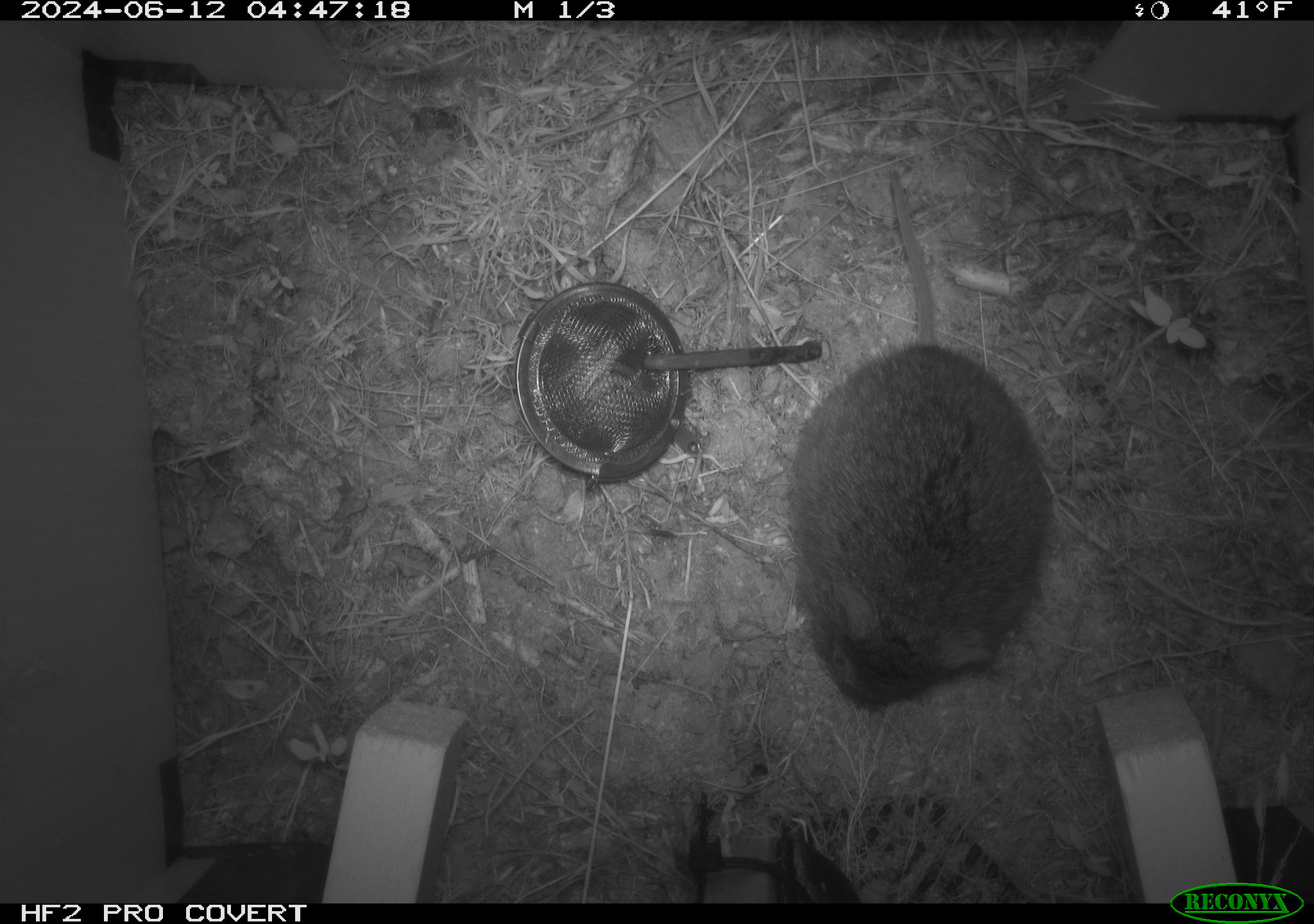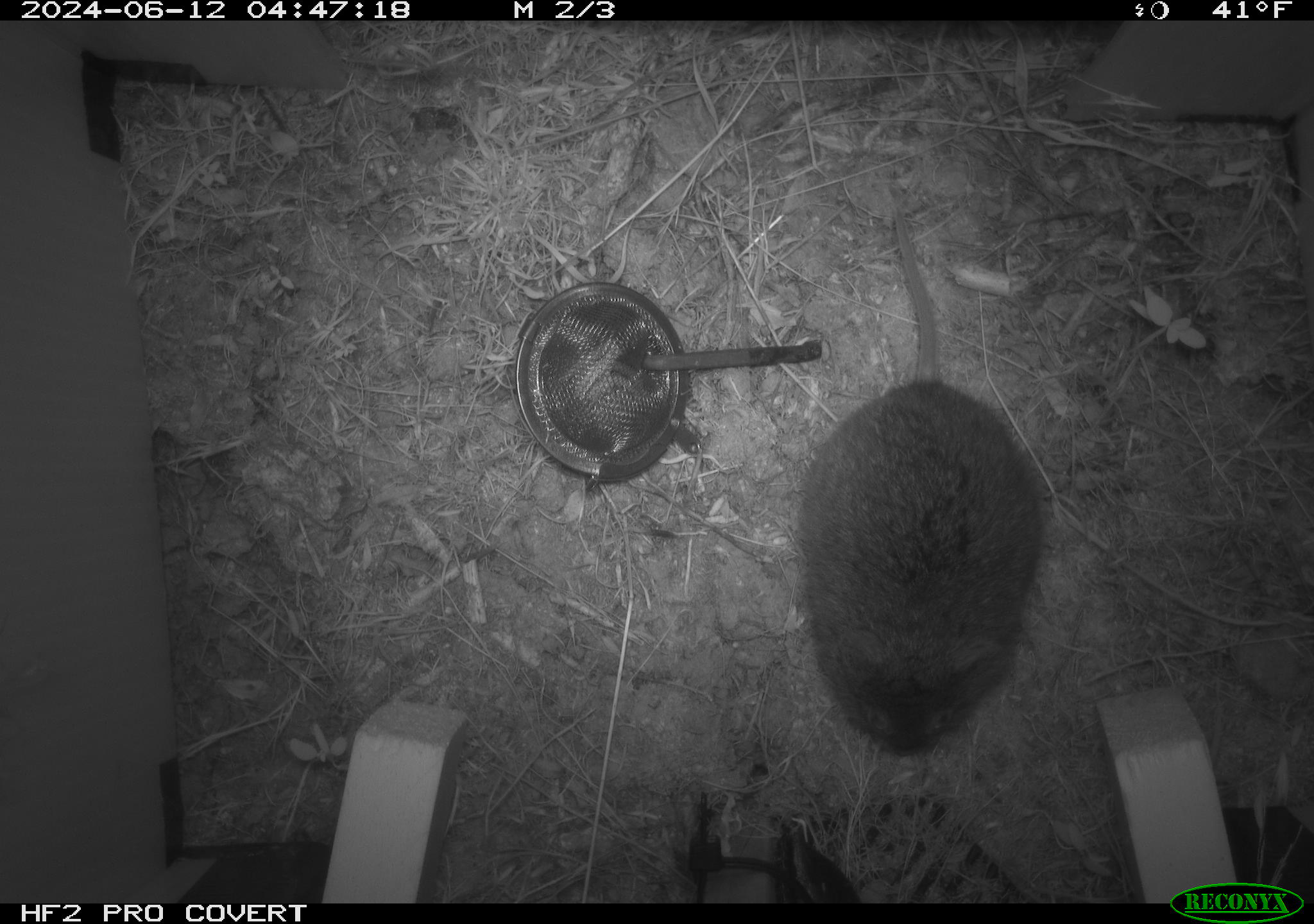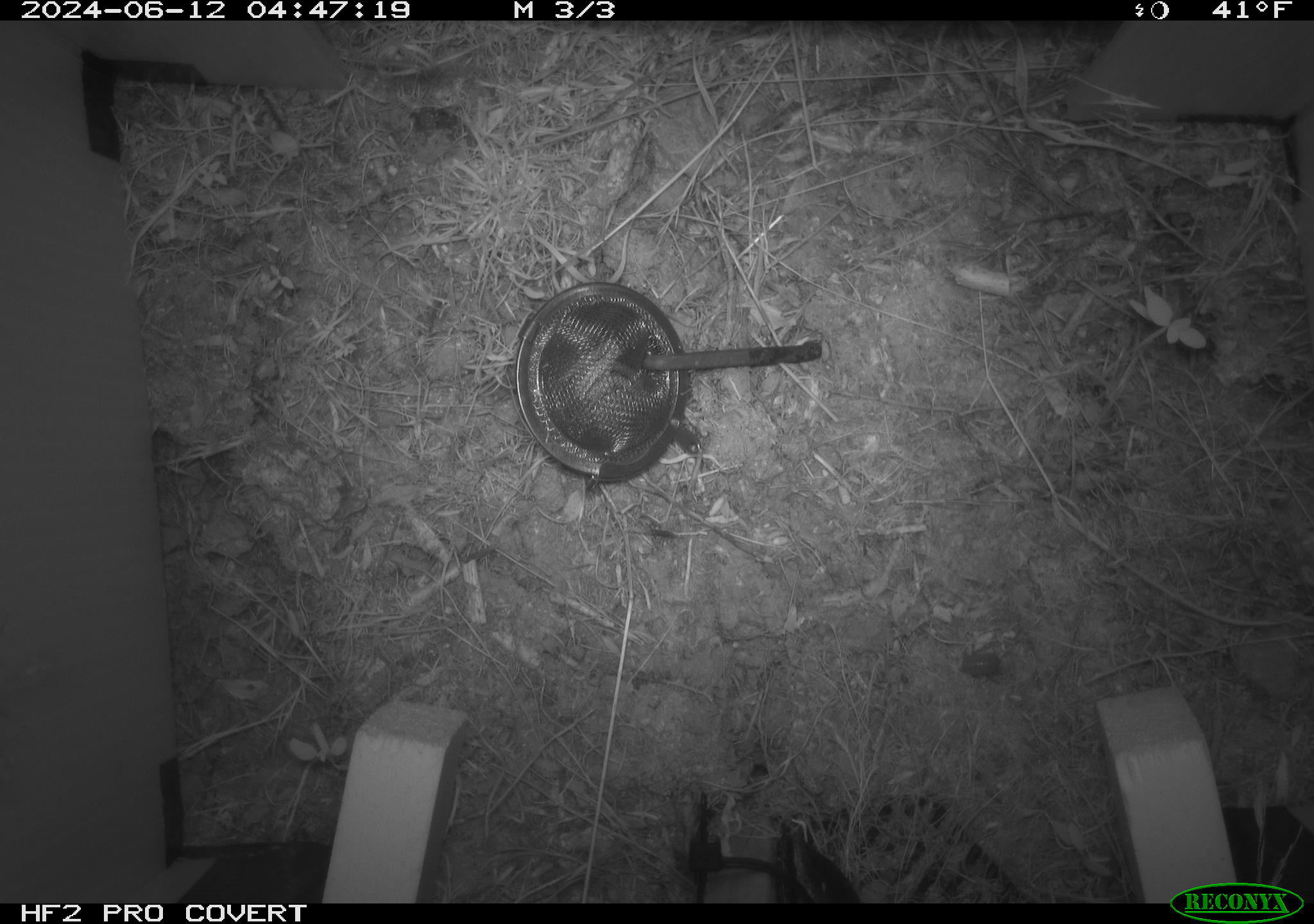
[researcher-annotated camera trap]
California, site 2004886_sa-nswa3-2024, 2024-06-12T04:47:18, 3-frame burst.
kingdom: Animalia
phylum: Chordata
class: Mammalia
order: Rodentia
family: Cricetidae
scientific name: Arvicolinae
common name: voles, lemmings, and muskrats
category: arvicolinae subfamily